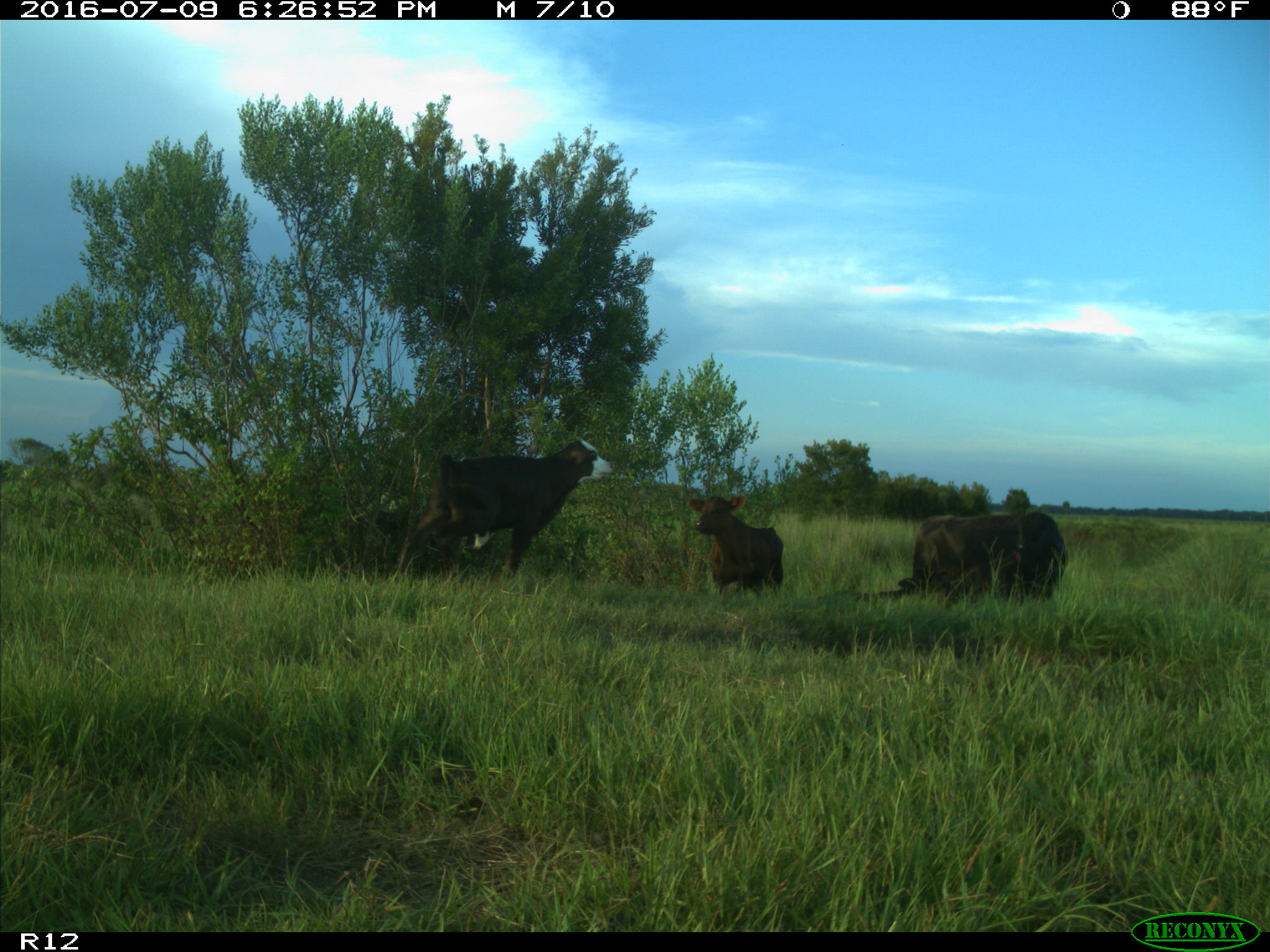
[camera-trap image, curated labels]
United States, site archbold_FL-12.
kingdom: Animalia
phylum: Chordata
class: Mammalia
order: Artiodactyla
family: Bovidae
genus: Bos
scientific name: Bos taurus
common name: domestic cow